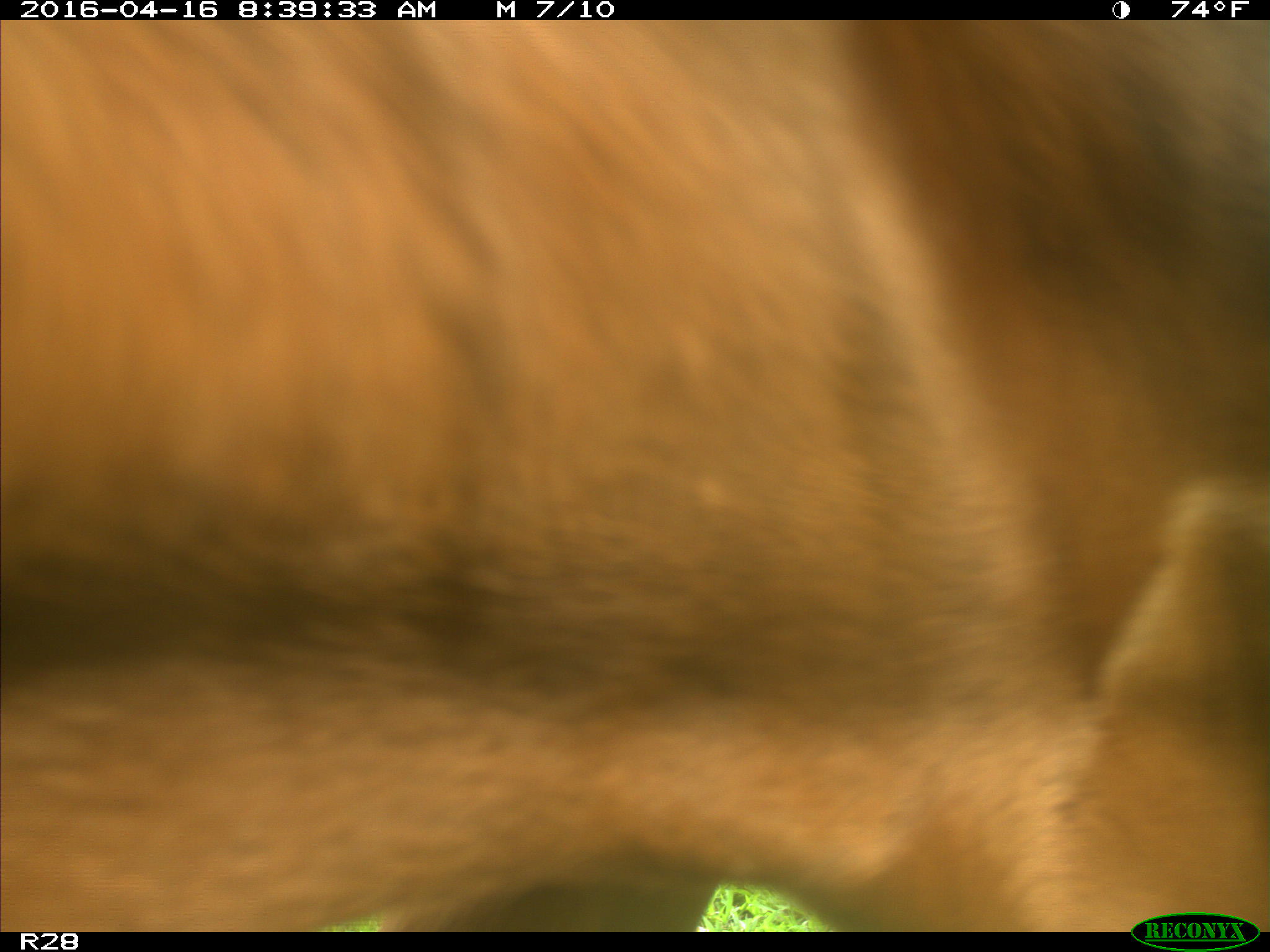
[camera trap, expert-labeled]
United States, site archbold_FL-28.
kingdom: Animalia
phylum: Chordata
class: Mammalia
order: Artiodactyla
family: Bovidae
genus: Bos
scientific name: Bos taurus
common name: domestic cow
Bos taurus (domestic cow).